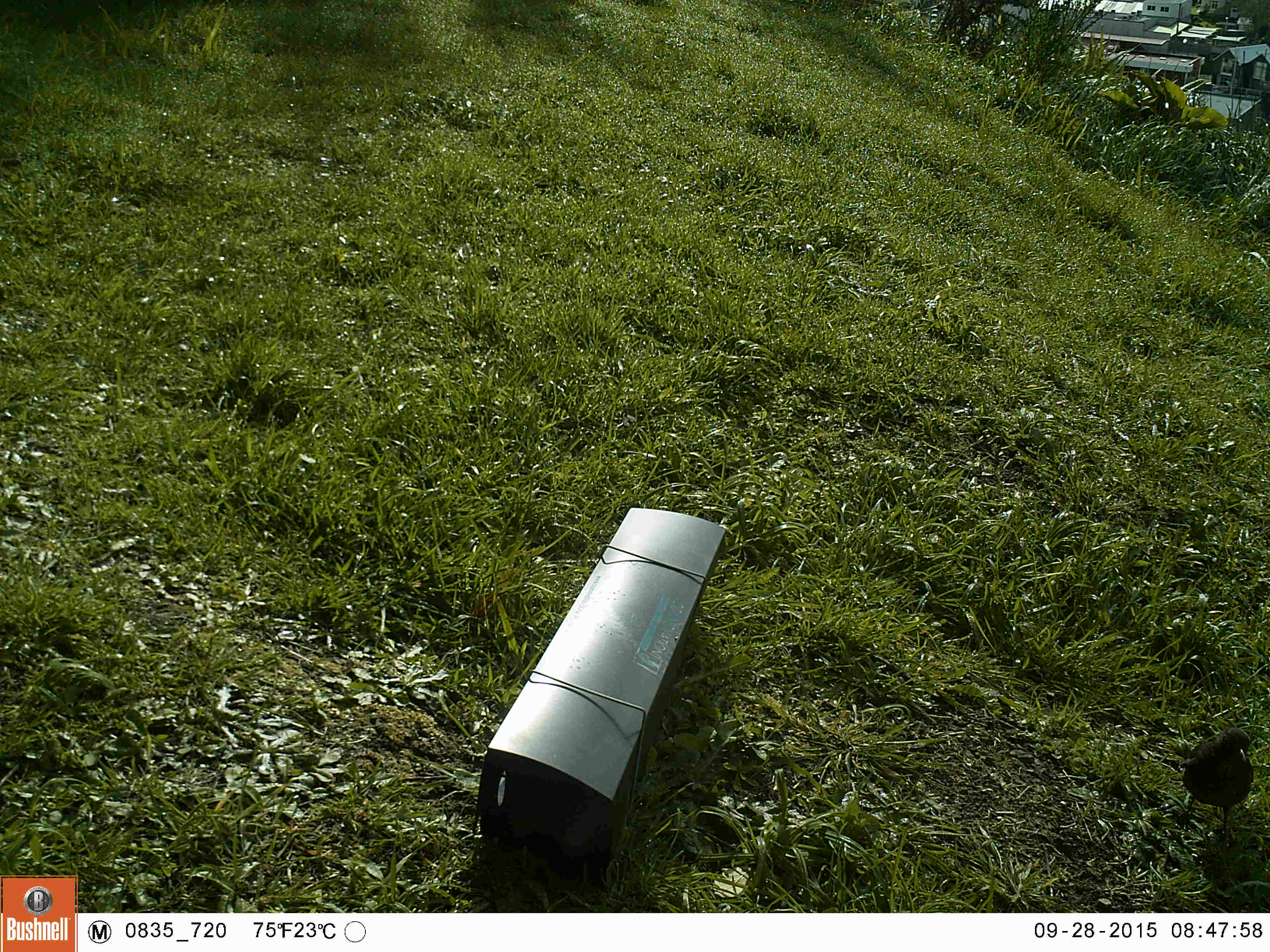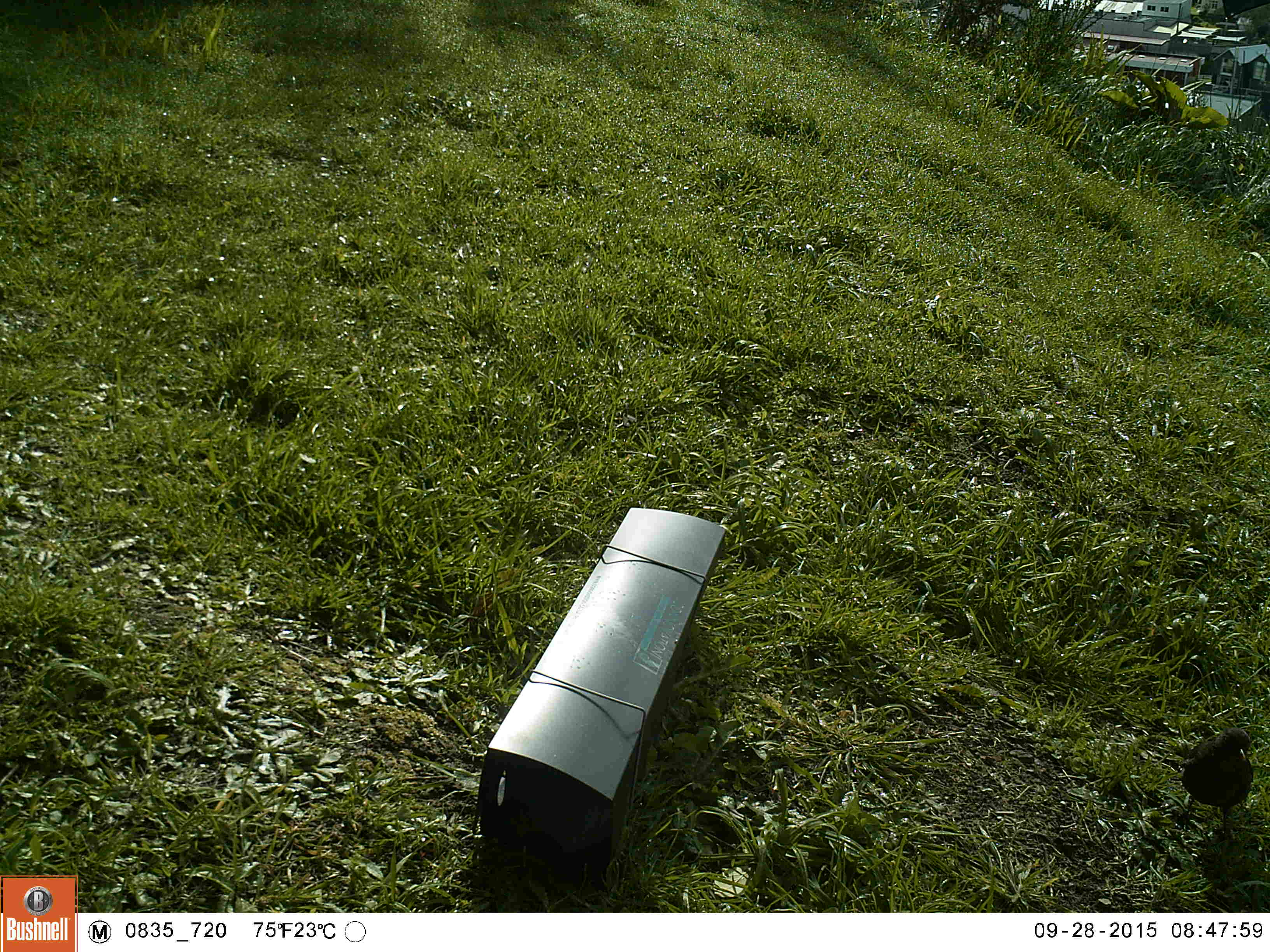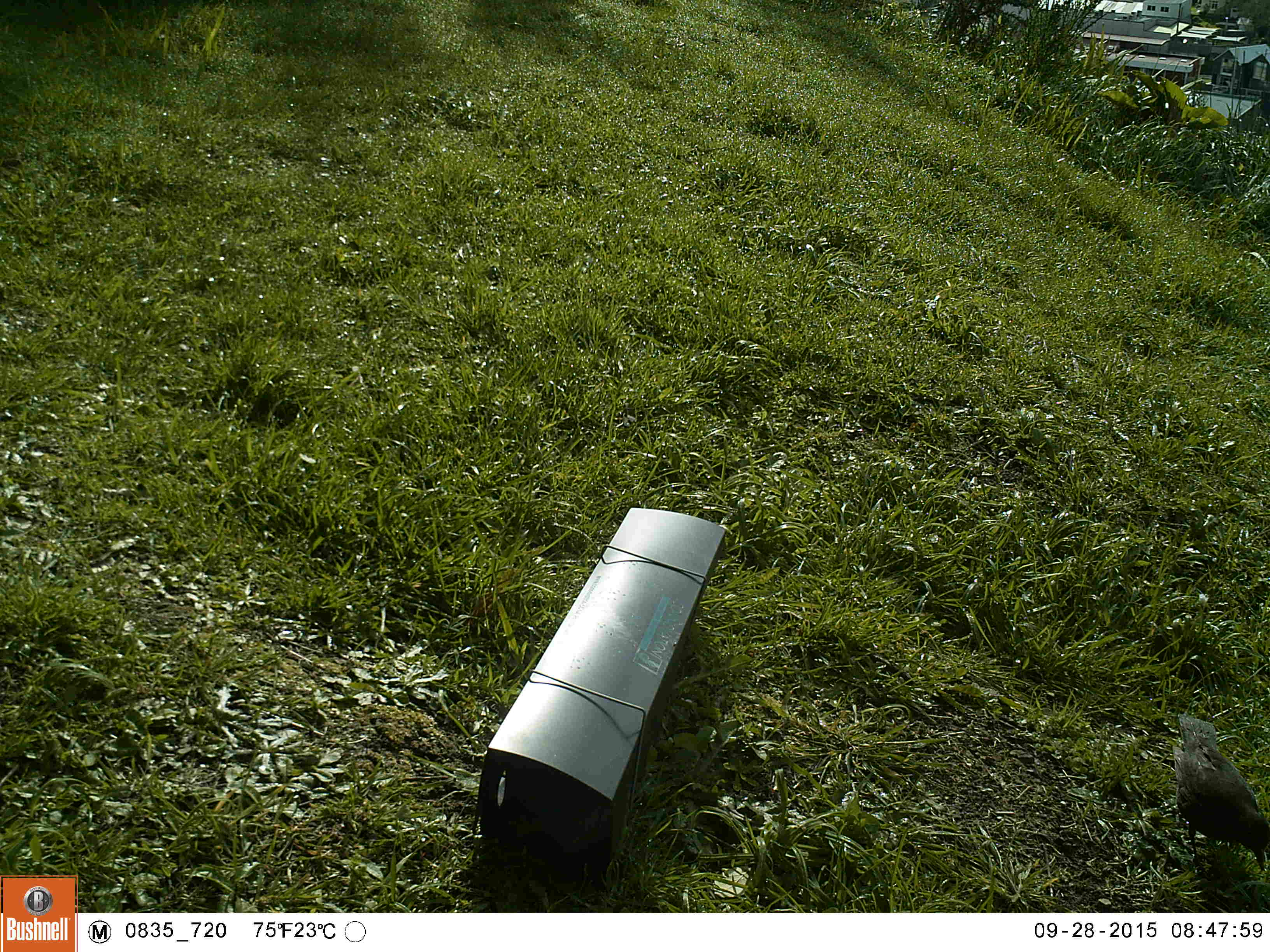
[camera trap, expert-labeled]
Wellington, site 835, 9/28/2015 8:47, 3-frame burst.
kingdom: Animalia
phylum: Chordata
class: Aves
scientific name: Aves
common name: bird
Bird (Aves).